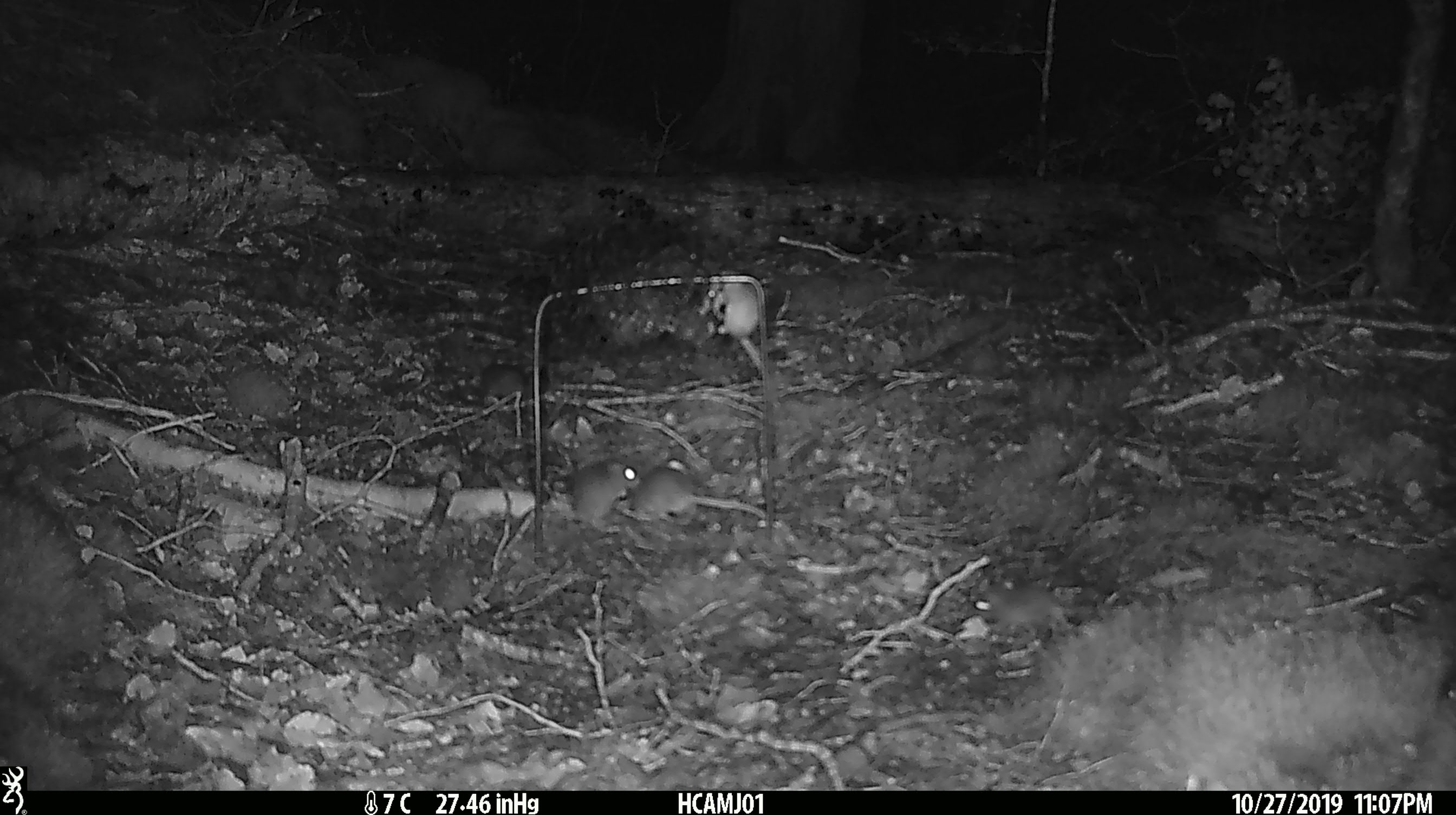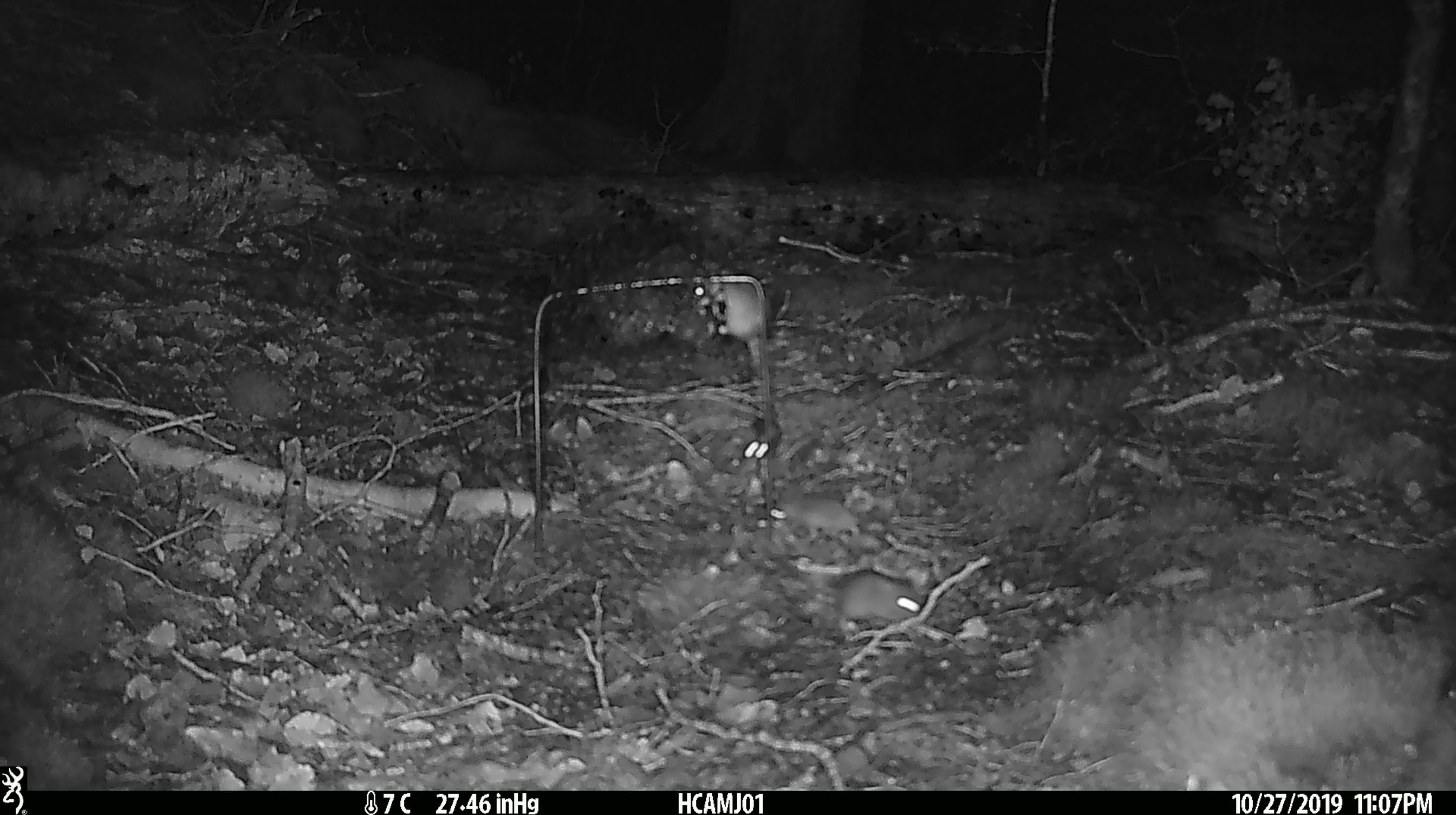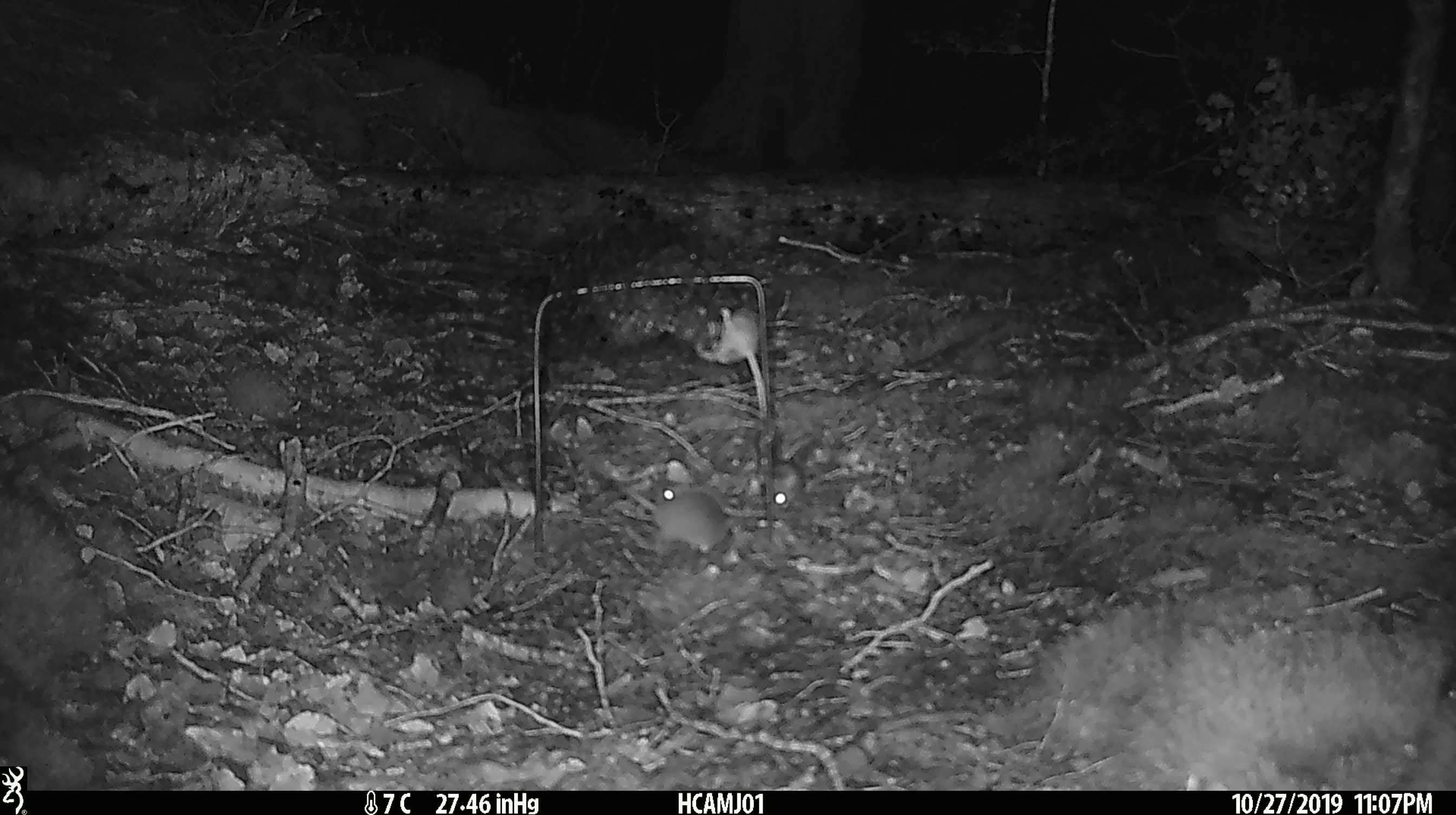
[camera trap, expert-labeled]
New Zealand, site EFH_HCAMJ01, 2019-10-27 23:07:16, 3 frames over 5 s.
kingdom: Animalia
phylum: Chordata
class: Mammalia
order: Rodentia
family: Muridae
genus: Mus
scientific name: Mus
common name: mouse